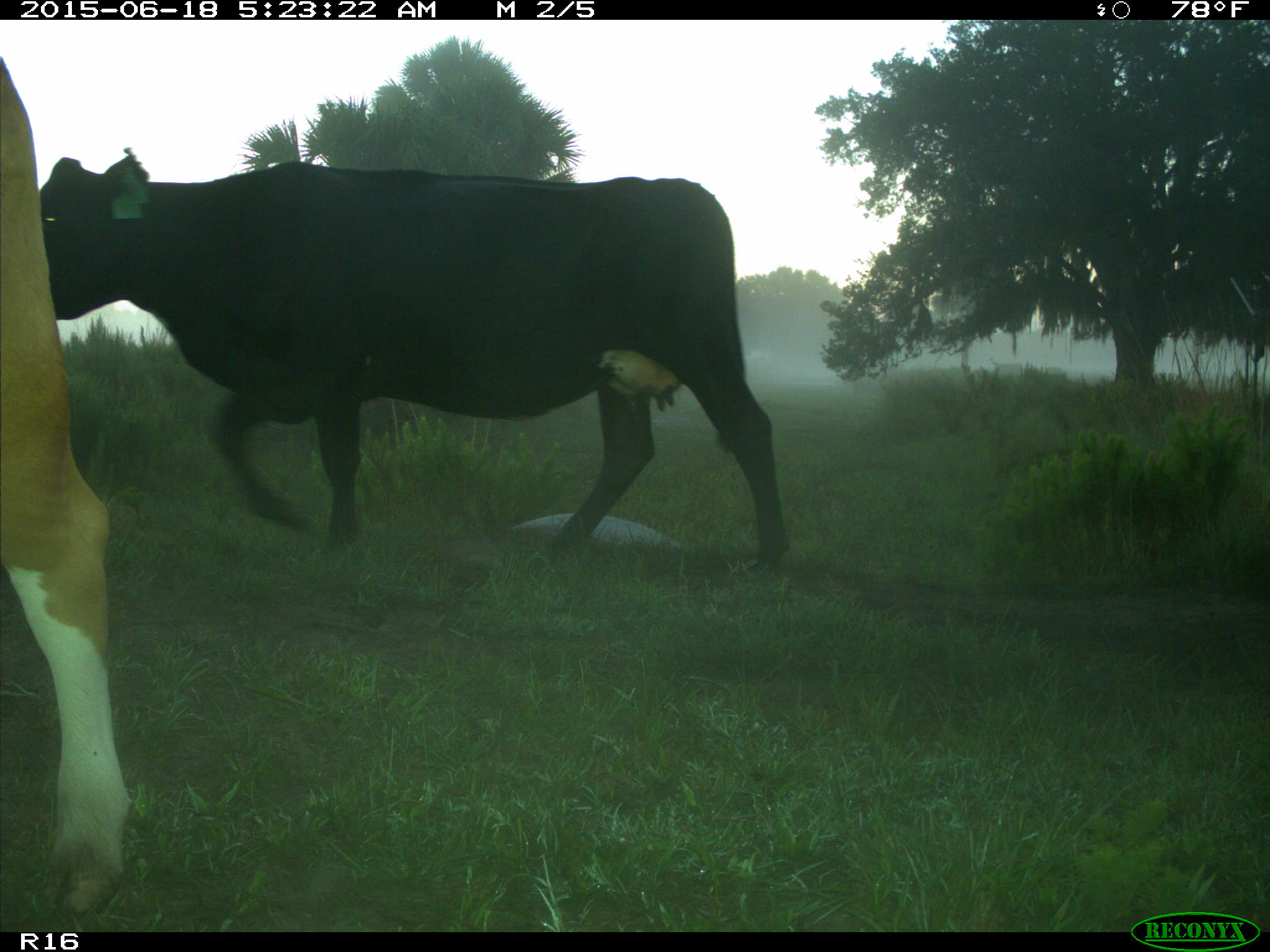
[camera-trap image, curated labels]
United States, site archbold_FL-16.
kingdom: Animalia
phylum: Chordata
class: Mammalia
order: Artiodactyla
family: Bovidae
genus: Bos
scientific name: Bos taurus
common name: domestic cow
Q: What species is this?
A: Bos taurus (domestic cow).